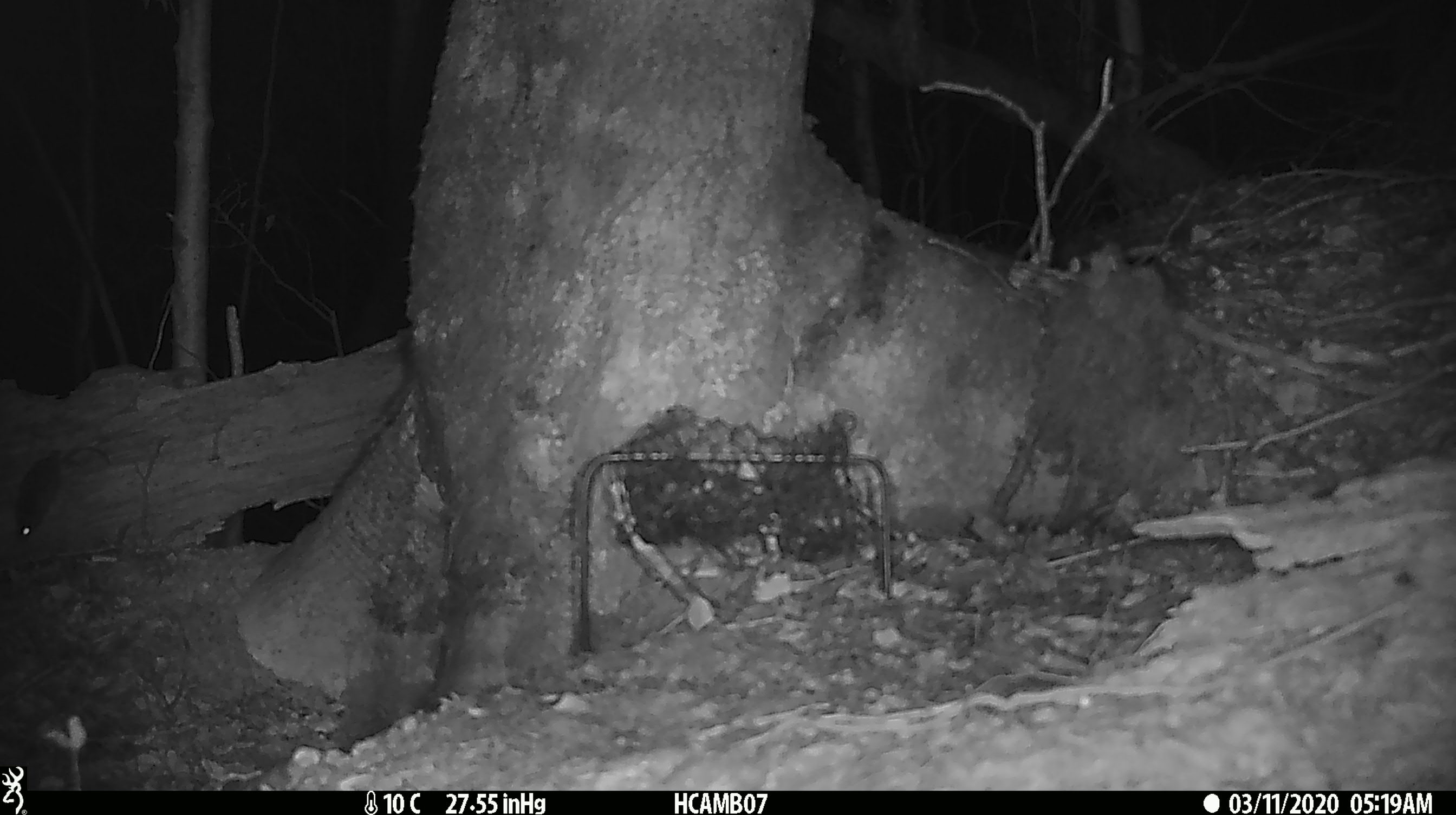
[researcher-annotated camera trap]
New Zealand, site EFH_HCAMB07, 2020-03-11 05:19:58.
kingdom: Animalia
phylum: Chordata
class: Mammalia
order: Rodentia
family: Muridae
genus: Mus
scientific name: Mus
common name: mouse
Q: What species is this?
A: Mouse (Mus).